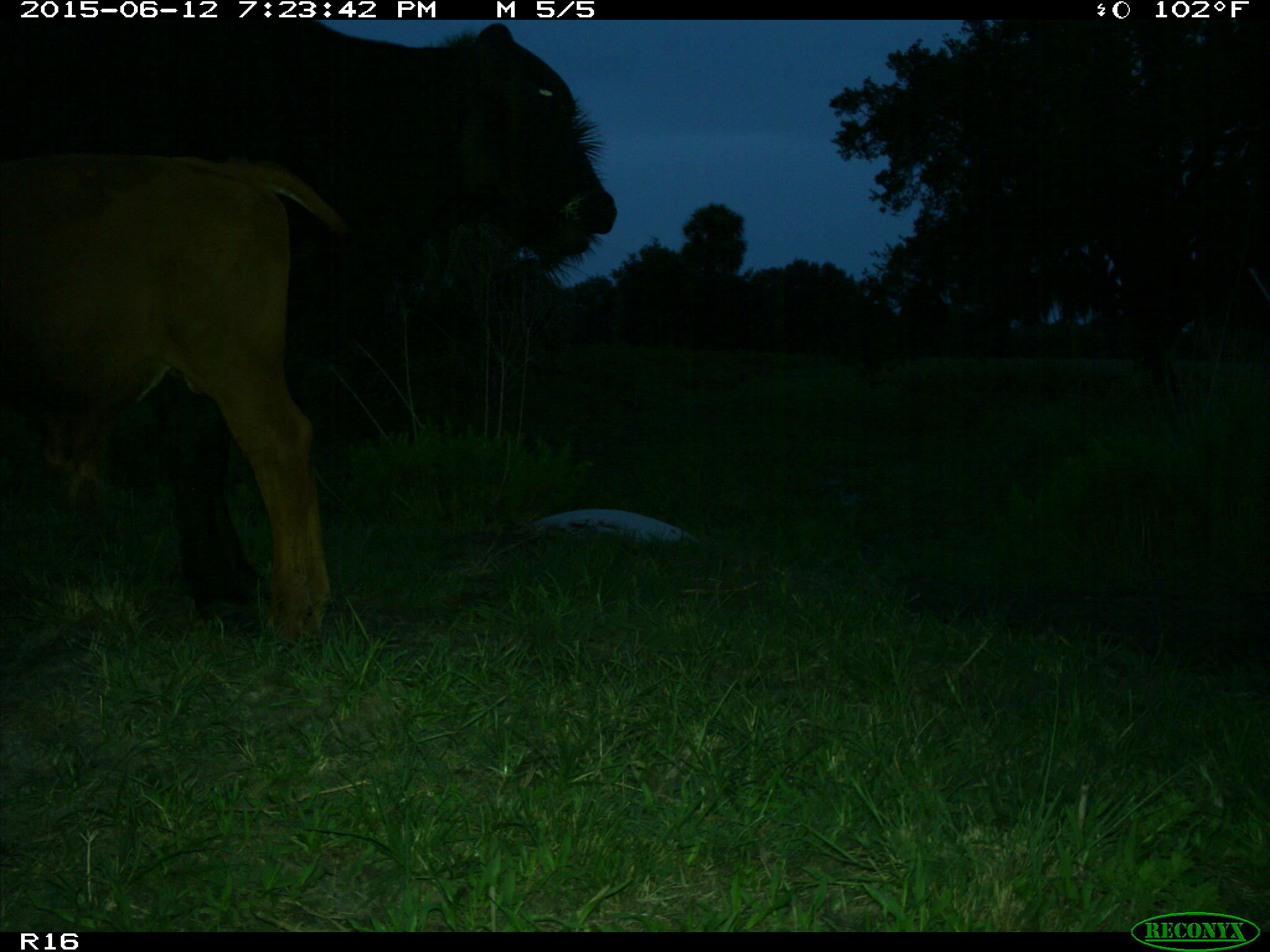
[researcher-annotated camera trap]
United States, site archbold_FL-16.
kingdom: Animalia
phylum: Chordata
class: Mammalia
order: Artiodactyla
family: Bovidae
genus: Bos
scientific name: Bos taurus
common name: domestic cow